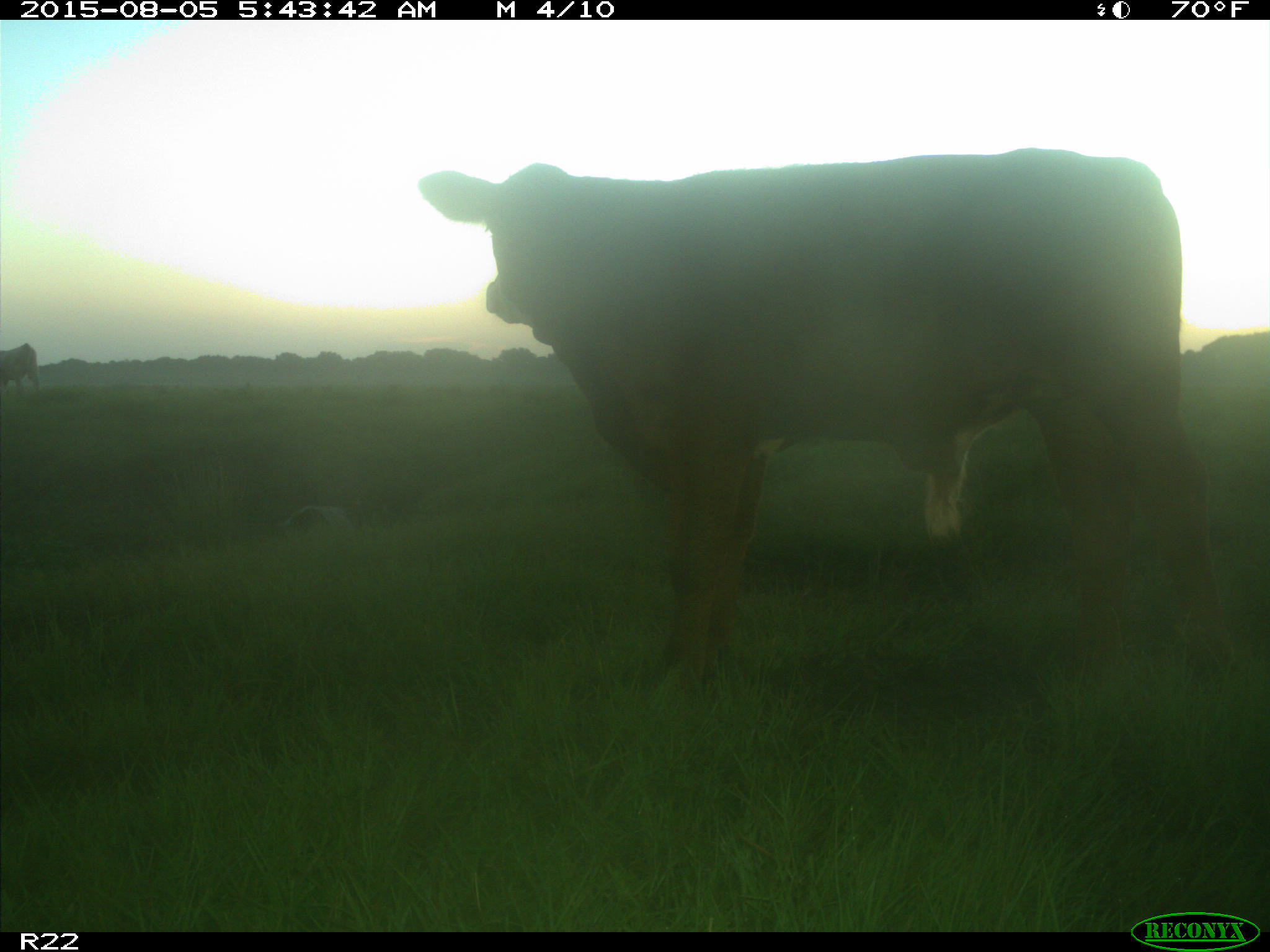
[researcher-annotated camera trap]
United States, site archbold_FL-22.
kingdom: Animalia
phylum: Chordata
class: Mammalia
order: Artiodactyla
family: Bovidae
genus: Bos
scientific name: Bos taurus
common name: domestic cow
Bos taurus (domestic cow).